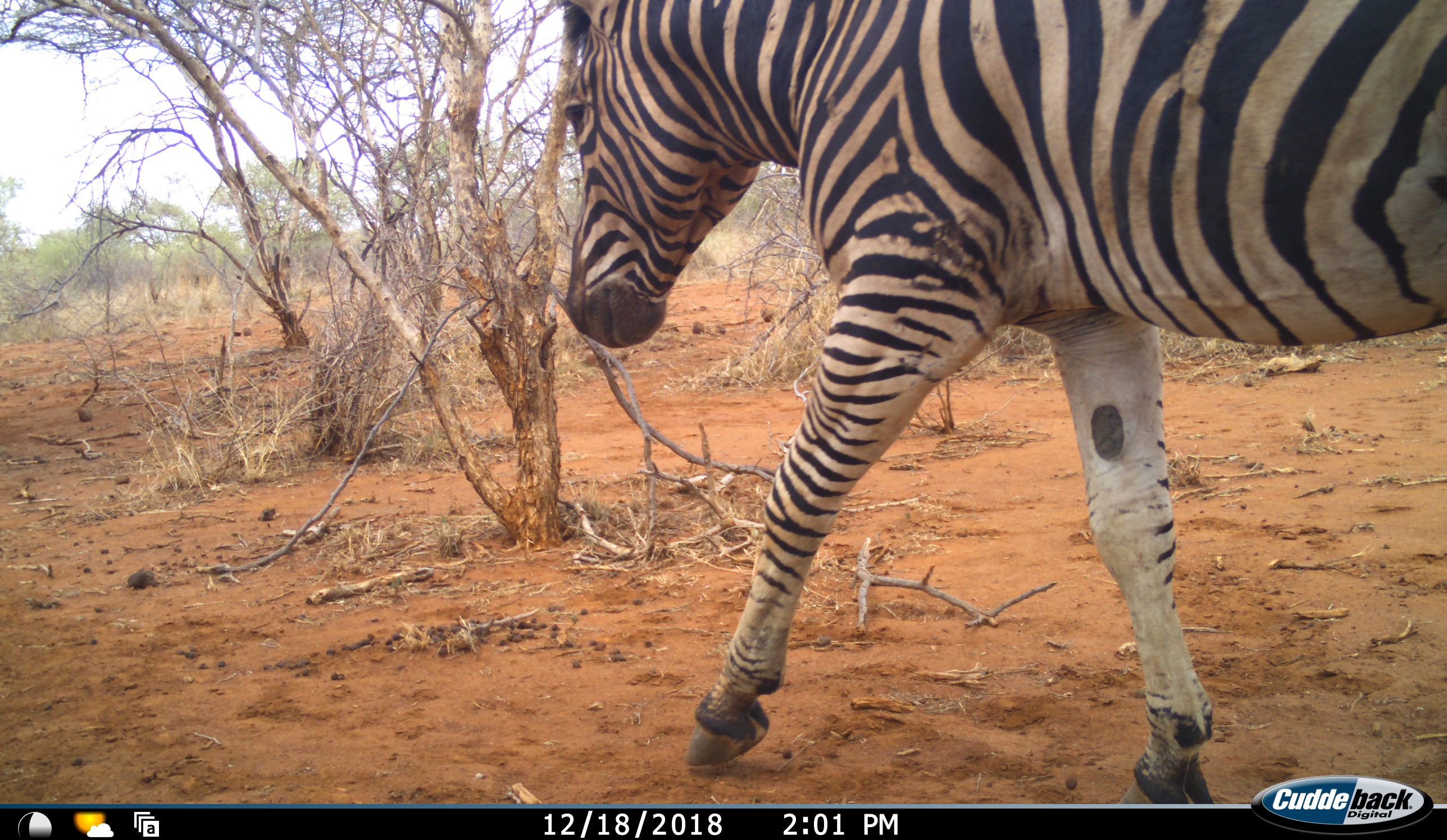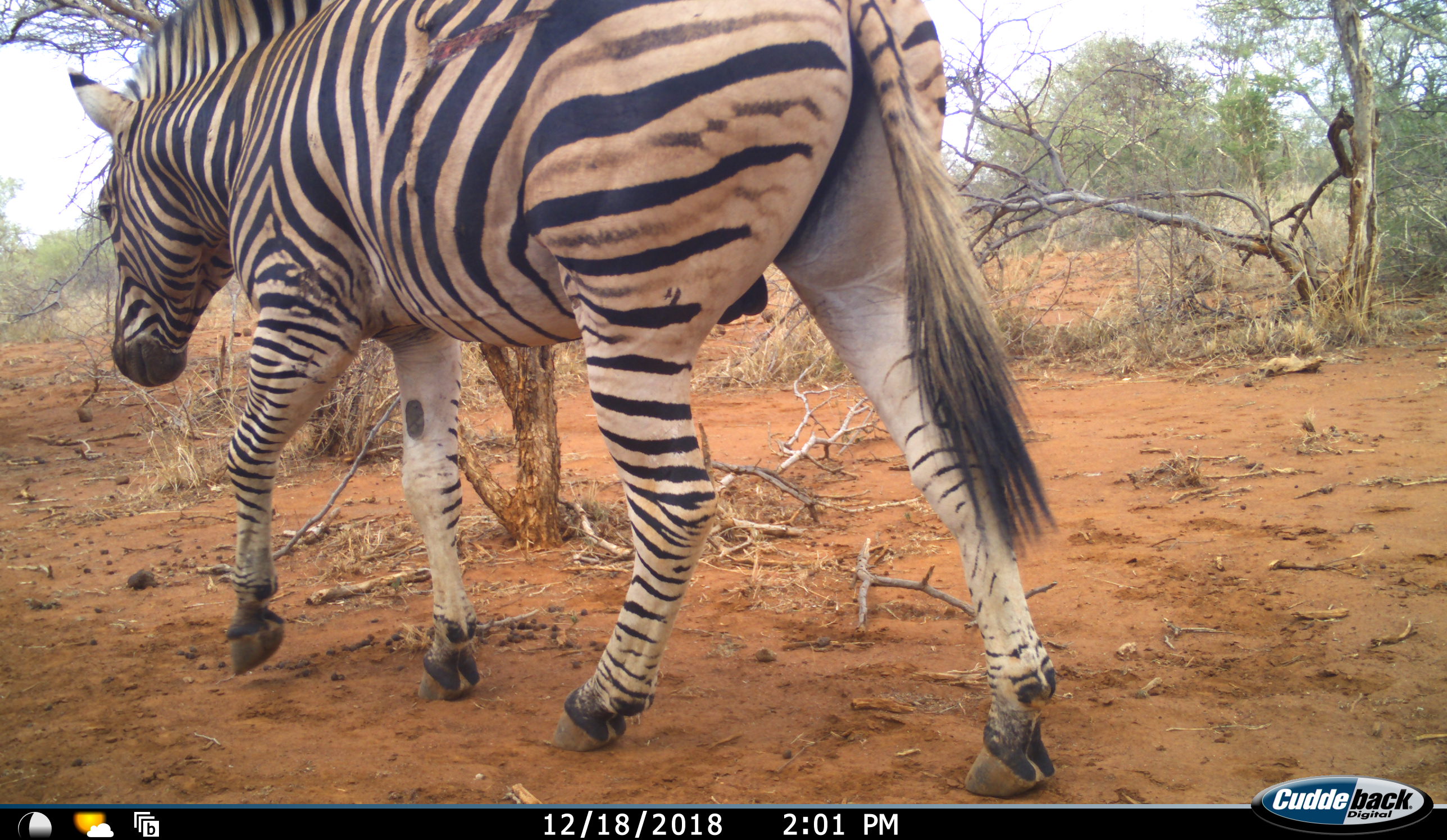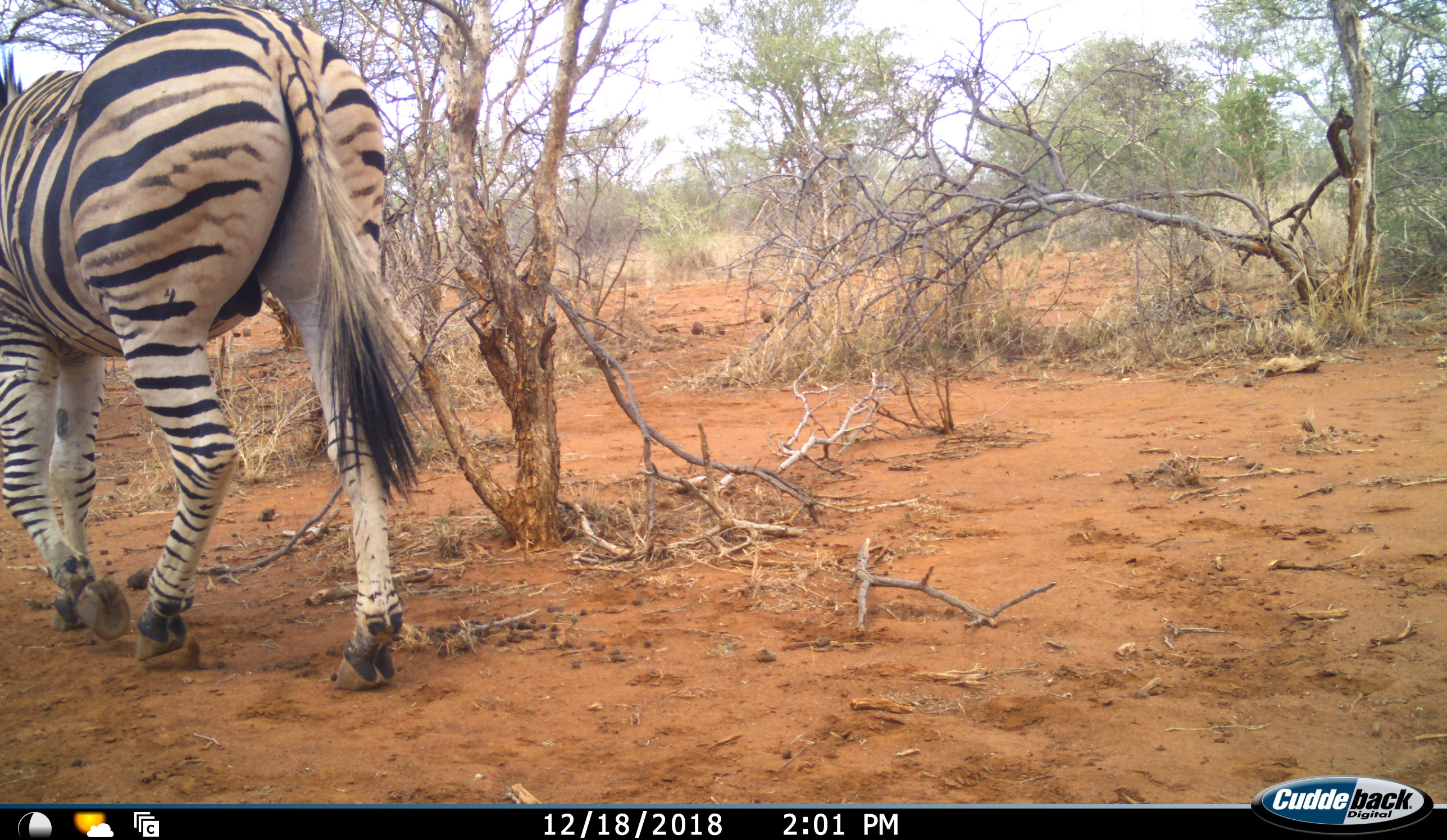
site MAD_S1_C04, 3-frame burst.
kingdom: Animalia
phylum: Chordata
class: Mammalia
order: Perissodactyla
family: Equidae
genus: Equus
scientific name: Equus quagga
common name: plains zebra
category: zebraplains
Zebraplains (plains zebra) (Equus quagga), count 1. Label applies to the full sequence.